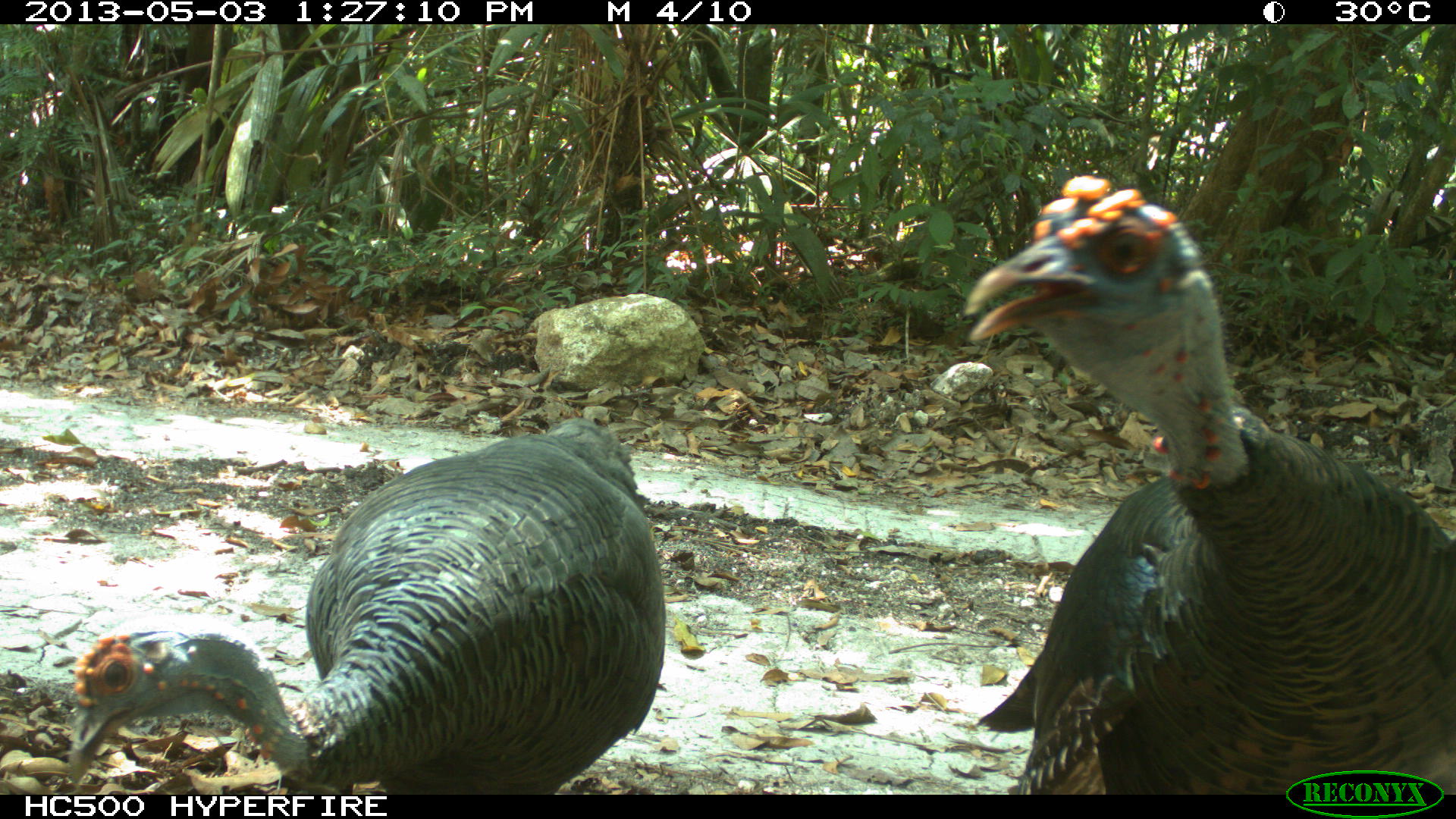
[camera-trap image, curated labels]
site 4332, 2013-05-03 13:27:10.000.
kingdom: Animalia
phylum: Chordata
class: Aves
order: Galliformes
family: Phasianidae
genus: Meleagris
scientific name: Meleagris ocellata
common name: ocellated turkey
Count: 2.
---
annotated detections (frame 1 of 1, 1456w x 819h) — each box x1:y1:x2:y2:
meleagris ocellata: 964:173:1454:795; 66:417:665:794